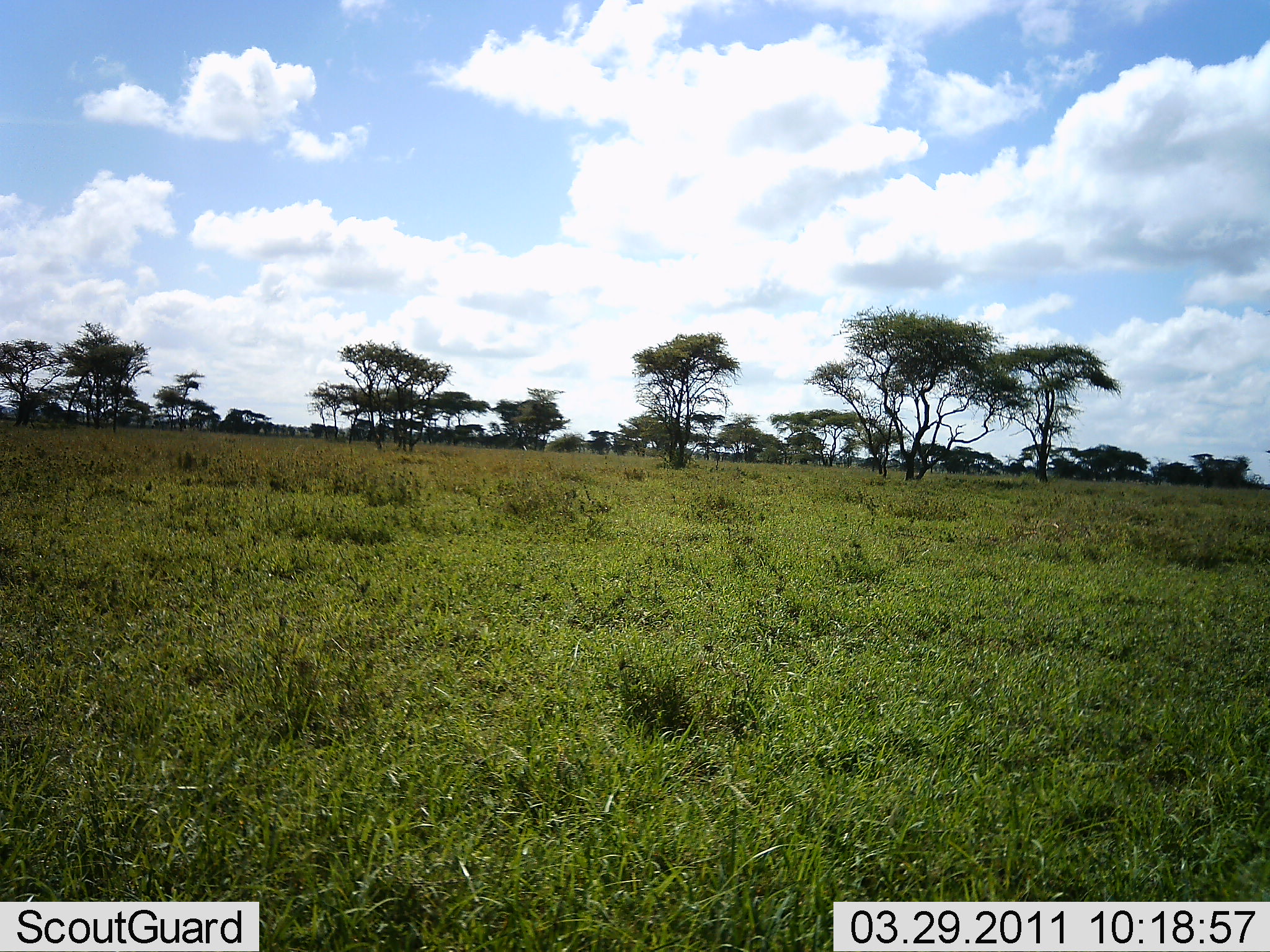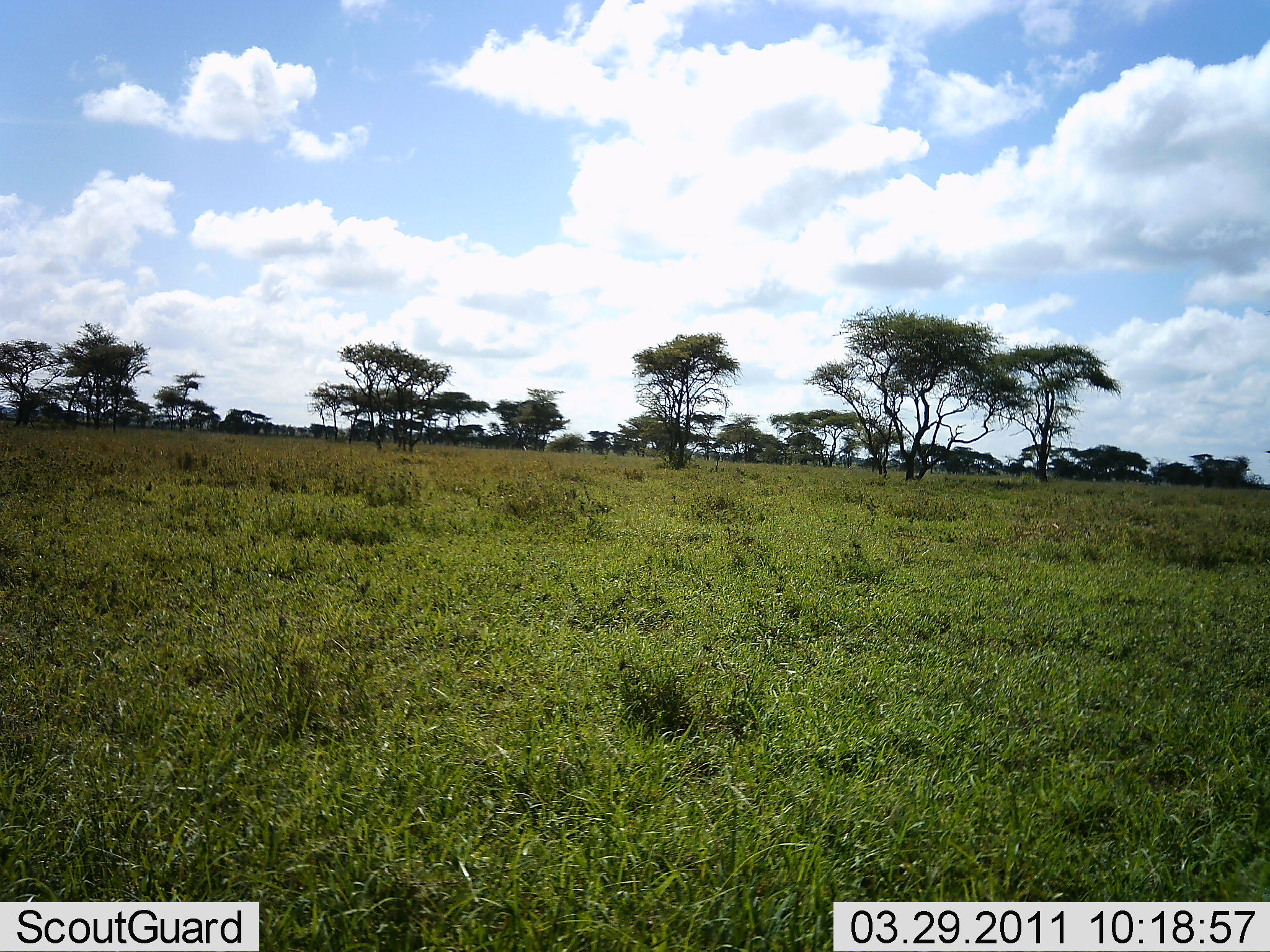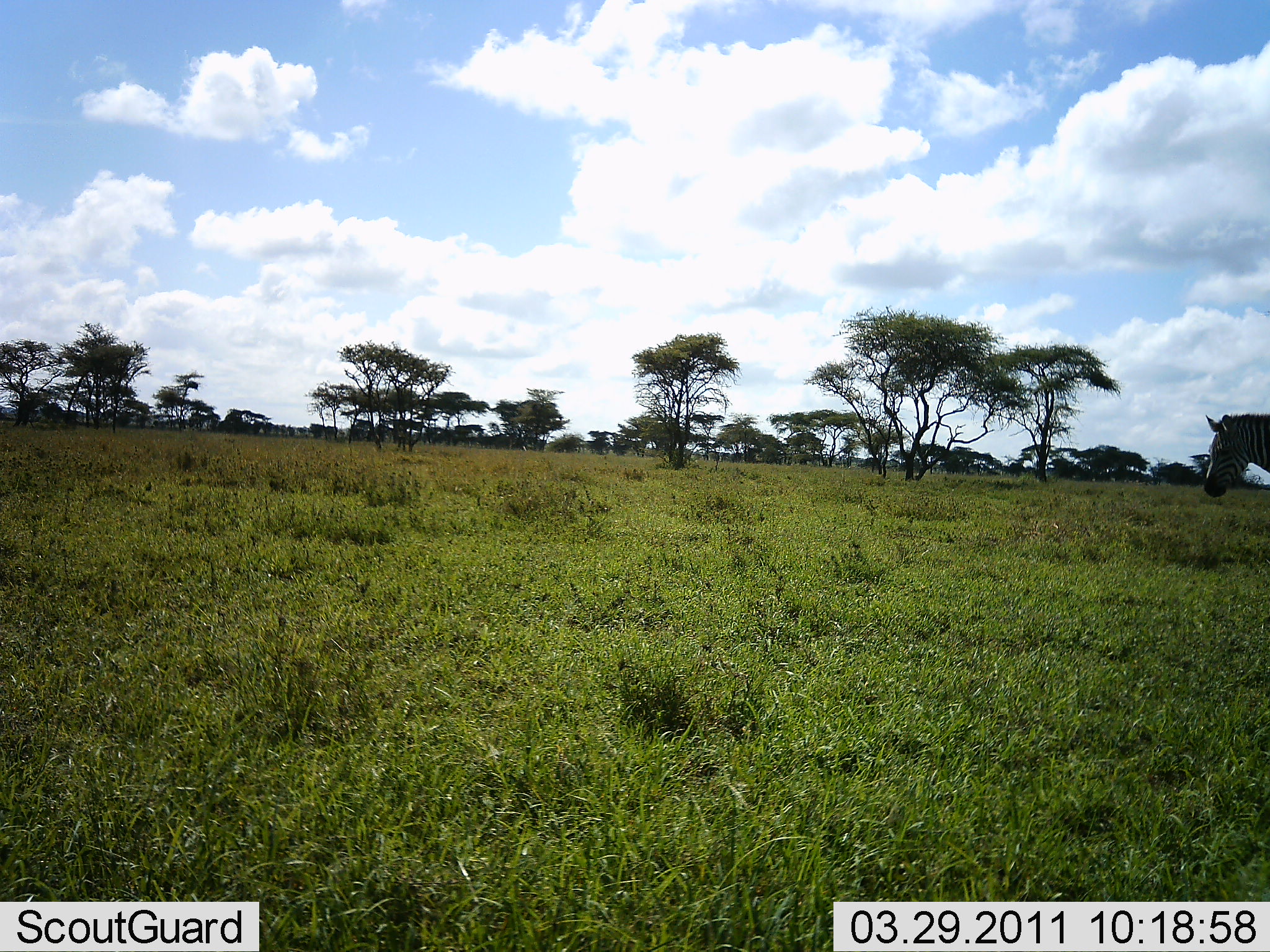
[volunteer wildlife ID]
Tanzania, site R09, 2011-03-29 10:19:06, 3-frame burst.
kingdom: Animalia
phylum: Chordata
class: Mammalia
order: Perissodactyla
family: Equidae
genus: Equus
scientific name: Equus quagga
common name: plains zebra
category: zebra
Zebra (plains zebra) (Equus quagga), count 1. Behavior (volunteer vote fractions): standing 0%, resting 0%, moving 100%, interacting 0%. Young present (vote fraction): 0%. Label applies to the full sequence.